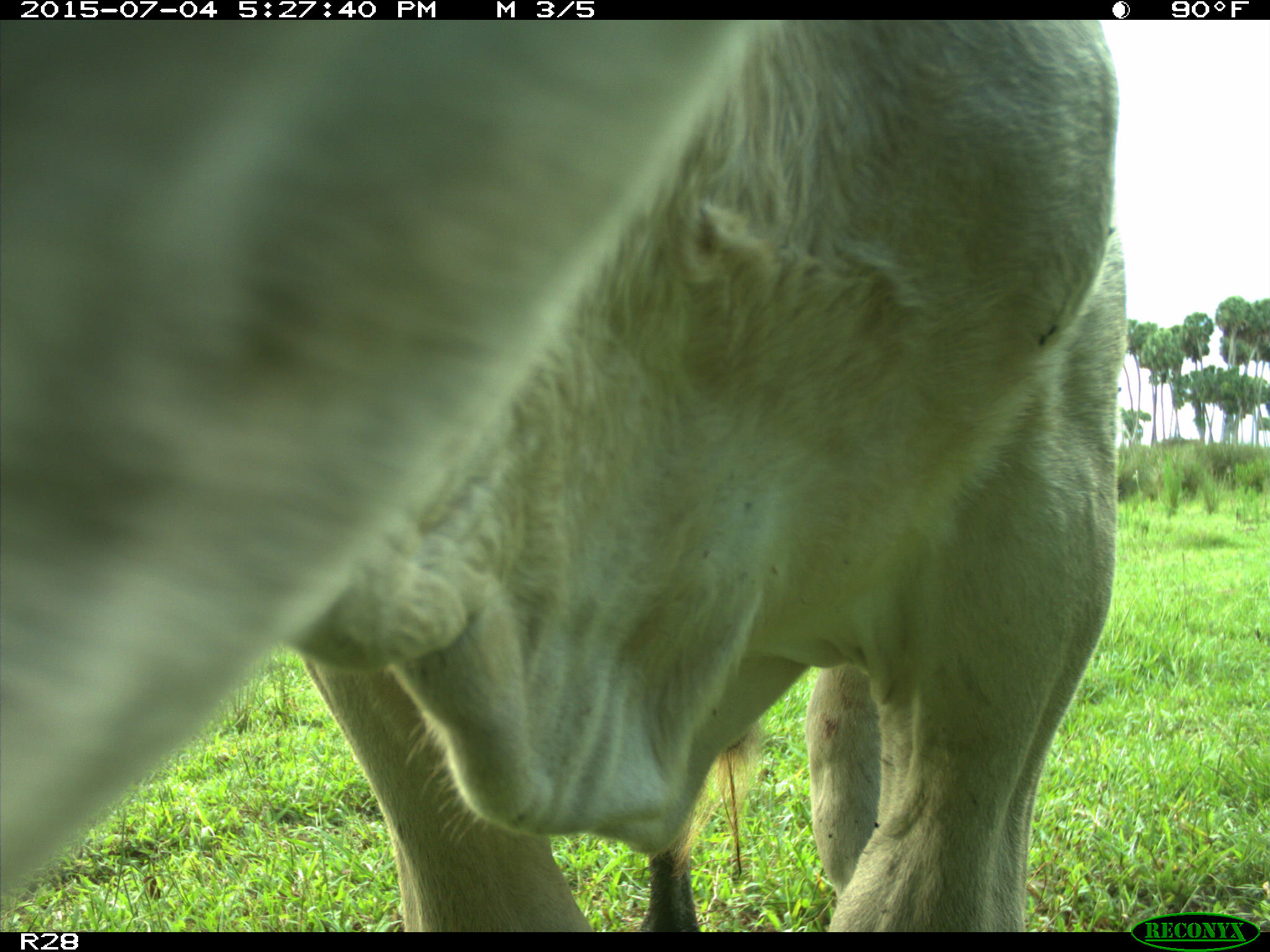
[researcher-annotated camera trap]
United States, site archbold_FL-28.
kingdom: Animalia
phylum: Chordata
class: Mammalia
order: Artiodactyla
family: Bovidae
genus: Bos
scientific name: Bos taurus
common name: domestic cow